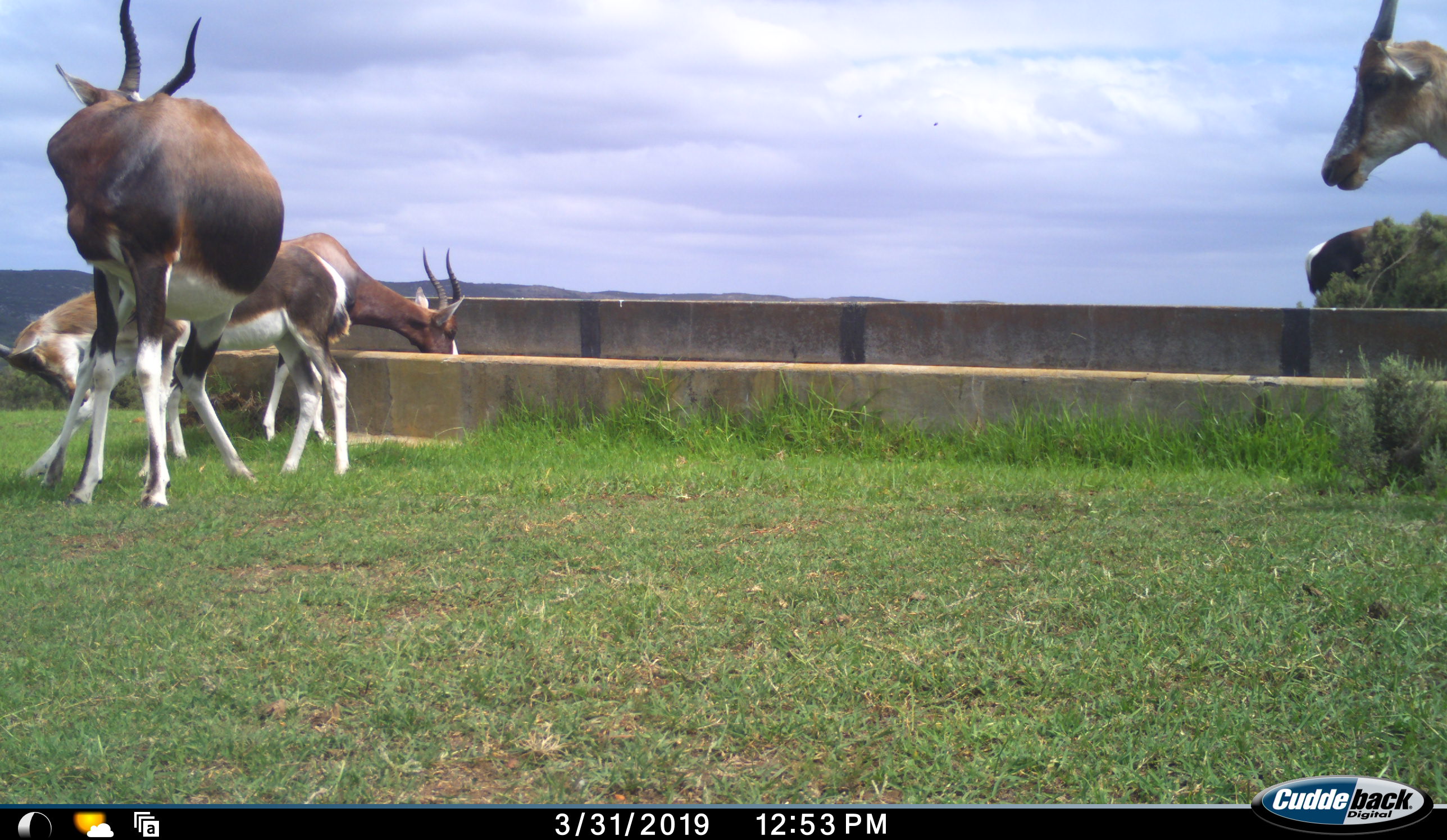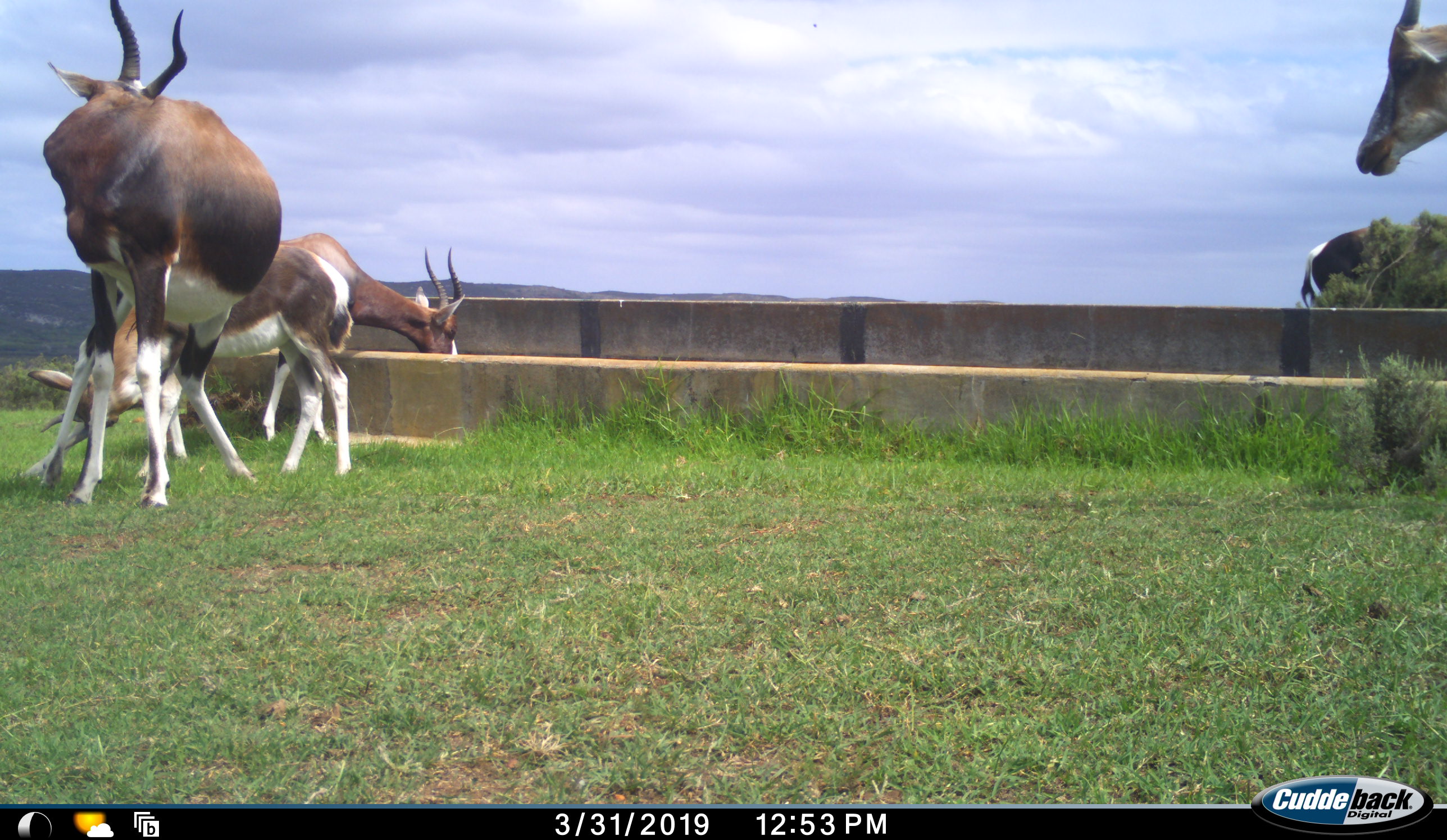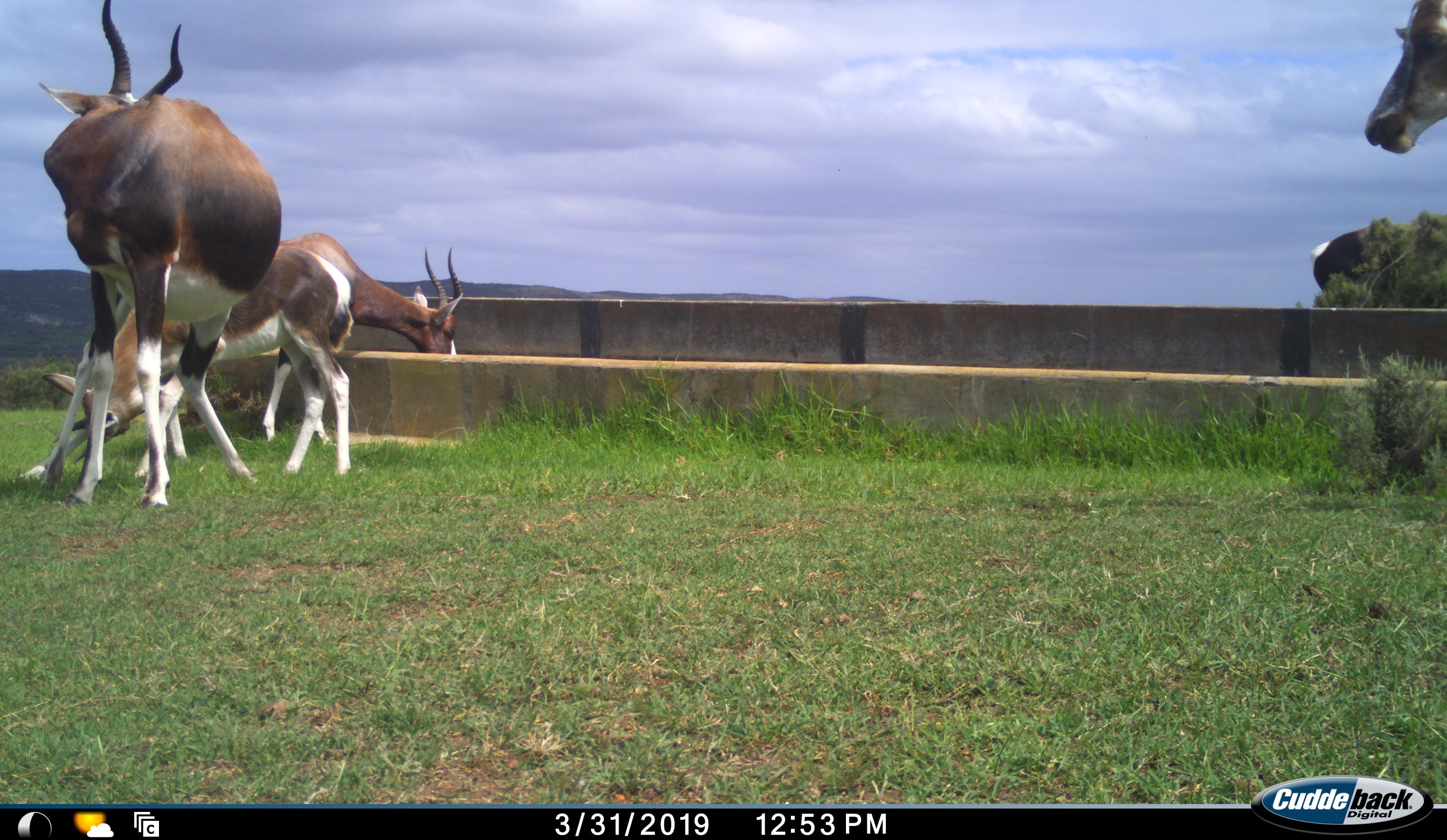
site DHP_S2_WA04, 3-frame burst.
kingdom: Animalia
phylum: Chordata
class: Mammalia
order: Artiodactyla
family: Bovidae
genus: Damaliscus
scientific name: Damaliscus pygargus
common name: bontebok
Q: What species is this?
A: Bontebok (Damaliscus pygargus).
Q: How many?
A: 5.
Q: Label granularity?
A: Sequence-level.